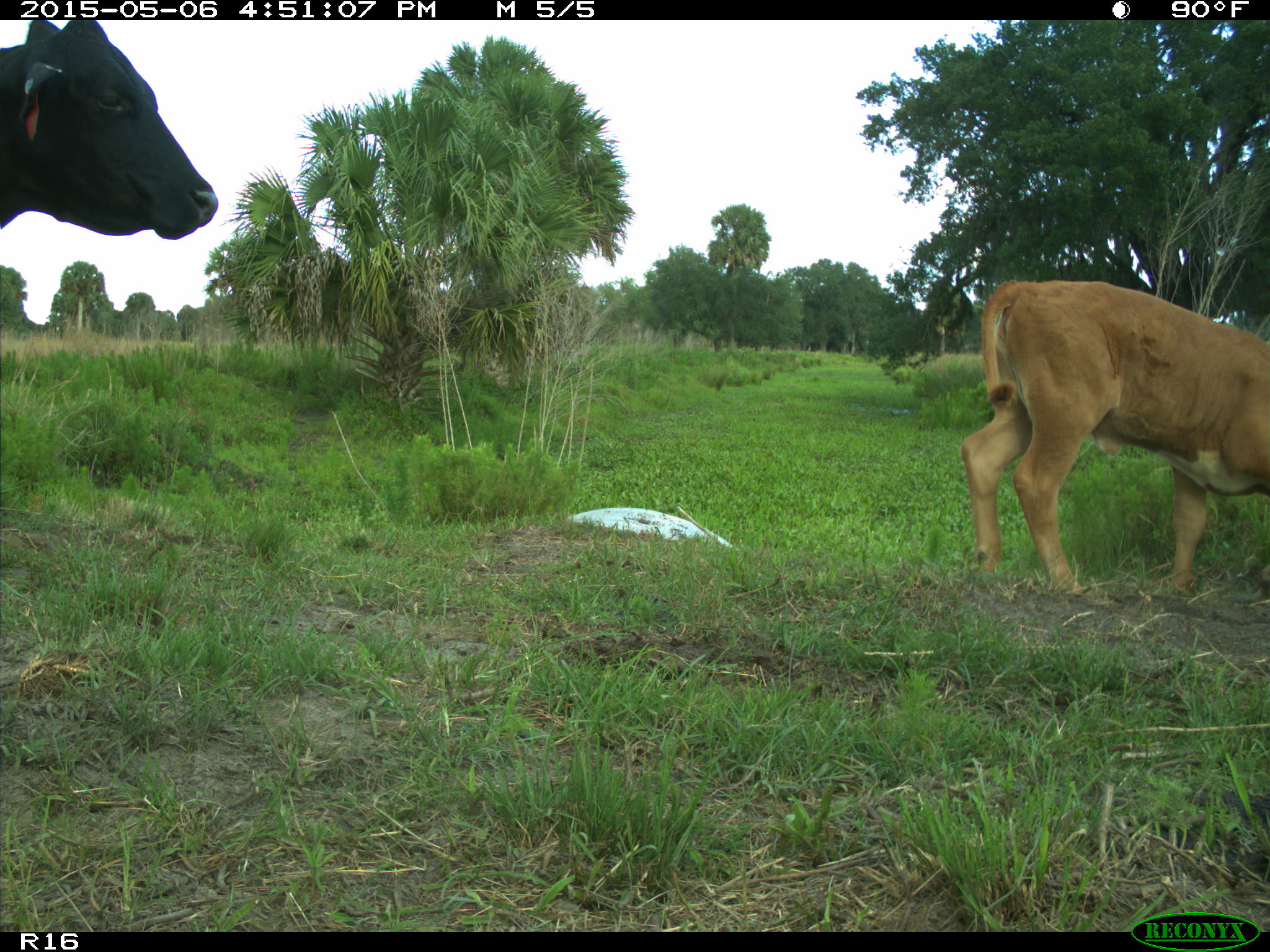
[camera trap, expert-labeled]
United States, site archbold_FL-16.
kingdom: Animalia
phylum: Chordata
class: Mammalia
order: Artiodactyla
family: Bovidae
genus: Bos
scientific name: Bos taurus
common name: domestic cow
Bos taurus (domestic cow).